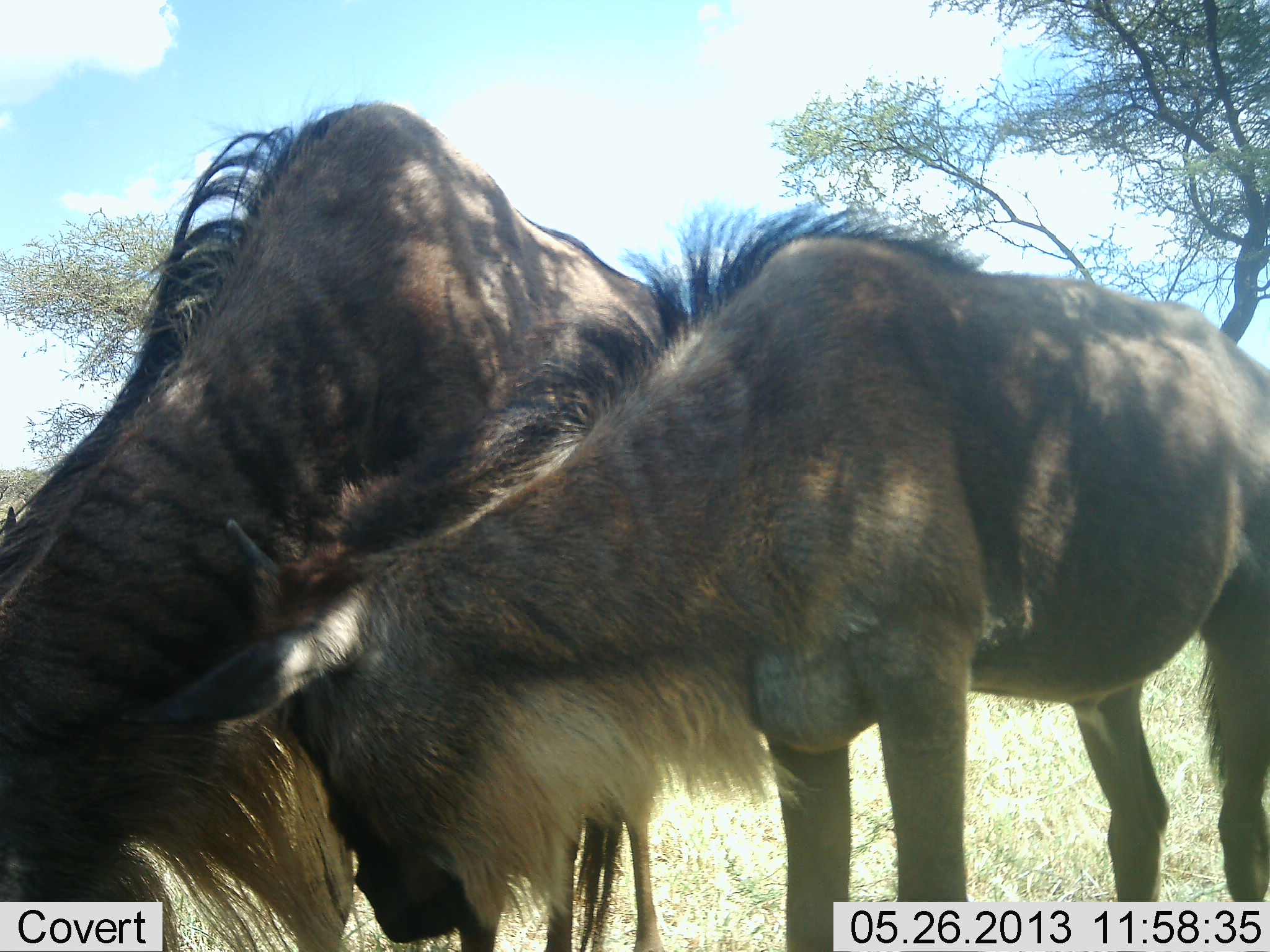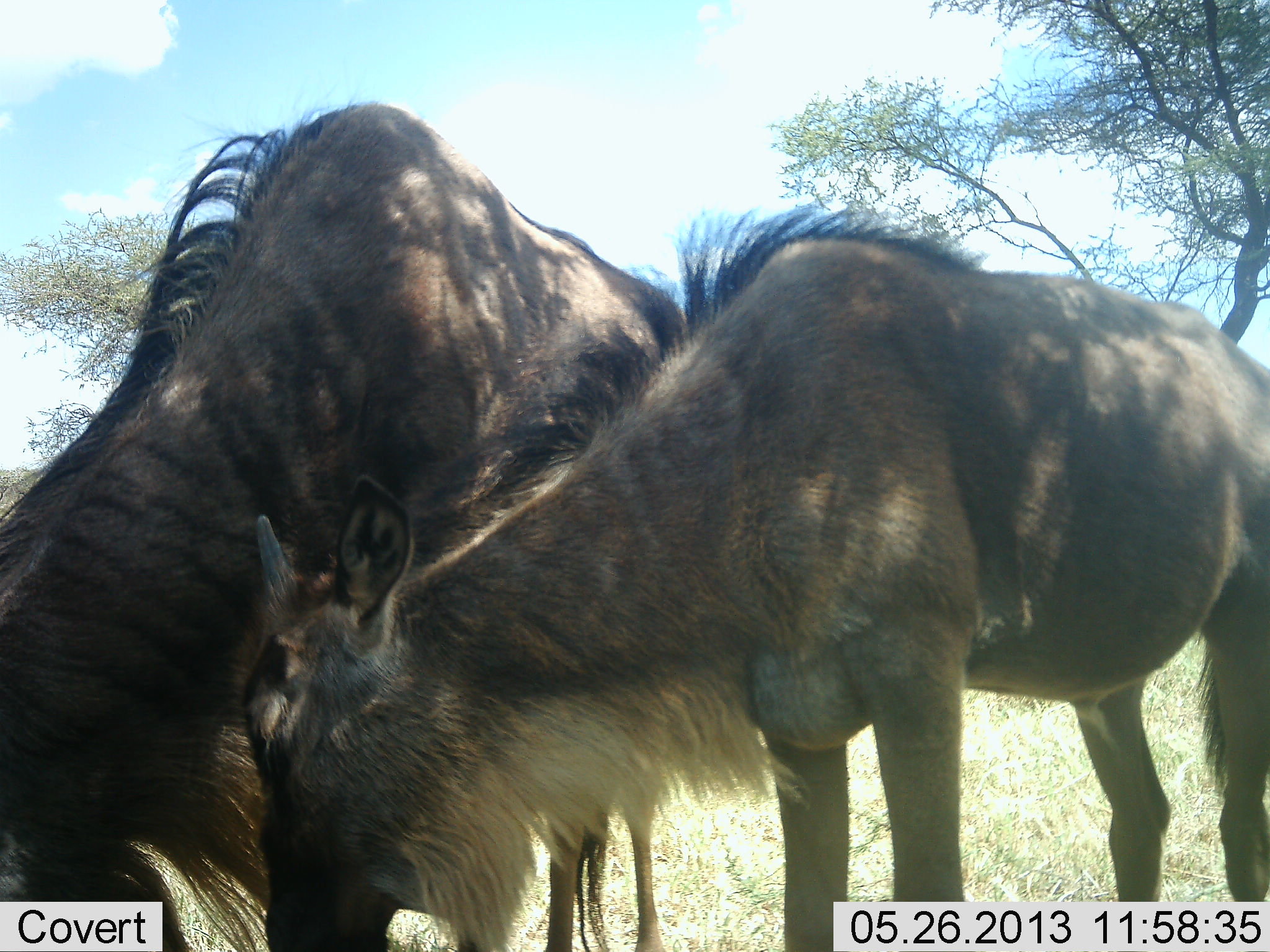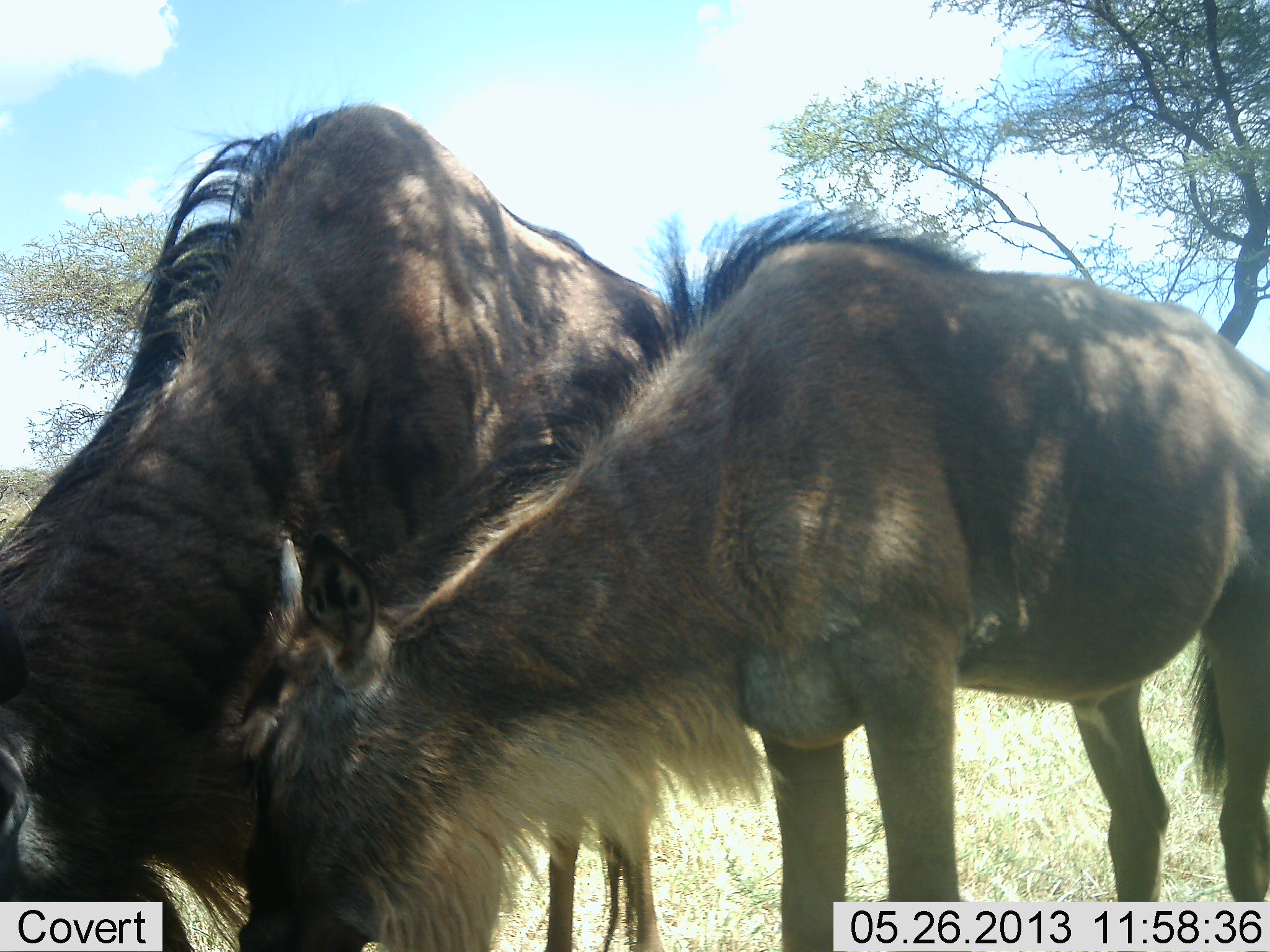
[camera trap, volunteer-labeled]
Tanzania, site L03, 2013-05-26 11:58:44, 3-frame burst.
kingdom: Animalia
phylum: Chordata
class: Mammalia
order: Artiodactyla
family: Bovidae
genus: Connochaetes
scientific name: Connochaetes taurinus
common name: blue wildebeest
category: wildebeest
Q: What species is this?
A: Wildebeest (blue wildebeest) (Connochaetes taurinus).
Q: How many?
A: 2.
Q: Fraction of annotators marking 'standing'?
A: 50%.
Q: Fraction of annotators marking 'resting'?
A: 0%.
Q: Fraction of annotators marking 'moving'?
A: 0%.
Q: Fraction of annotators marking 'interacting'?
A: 0%.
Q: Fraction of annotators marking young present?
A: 30%.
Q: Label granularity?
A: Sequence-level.